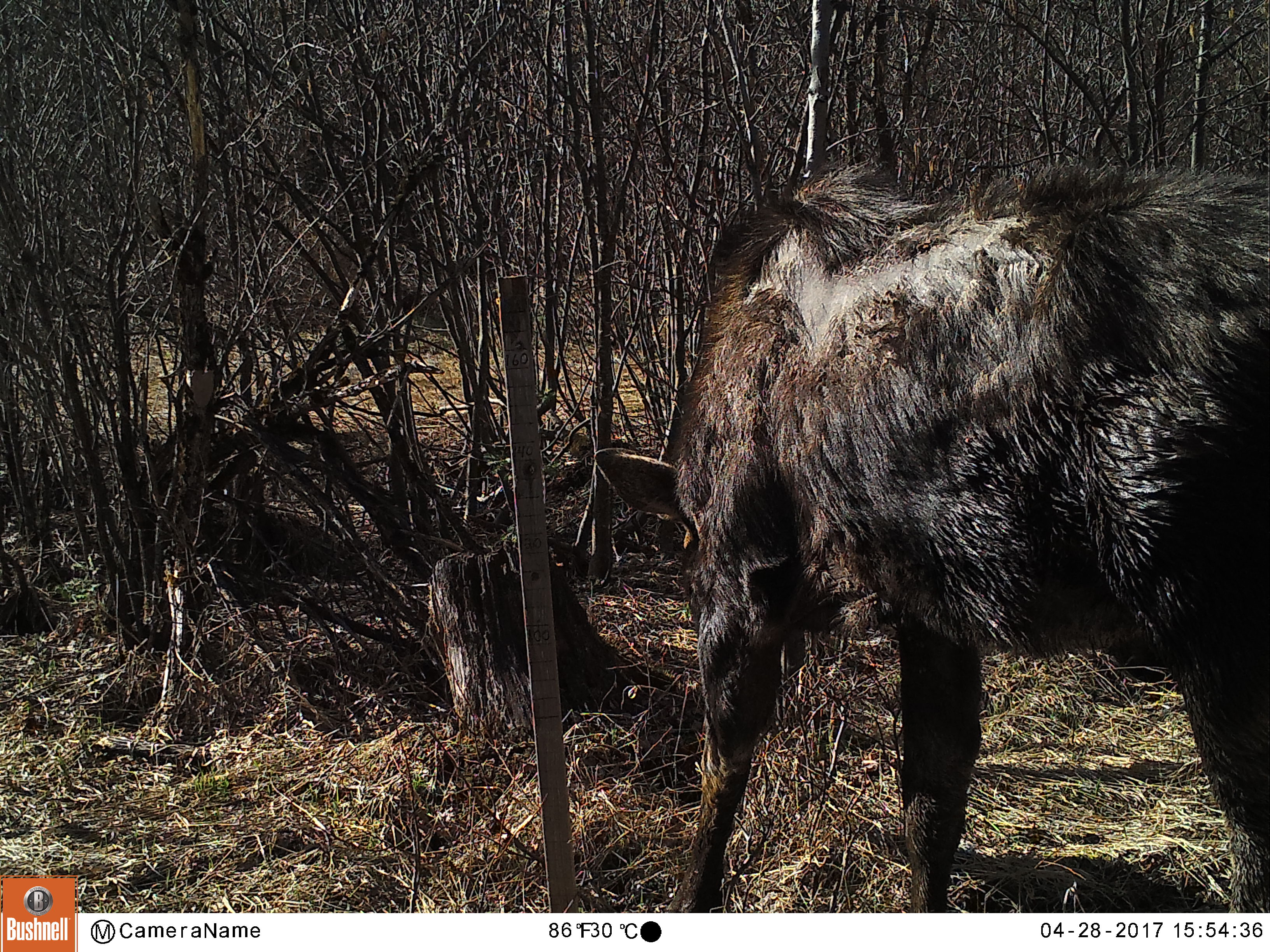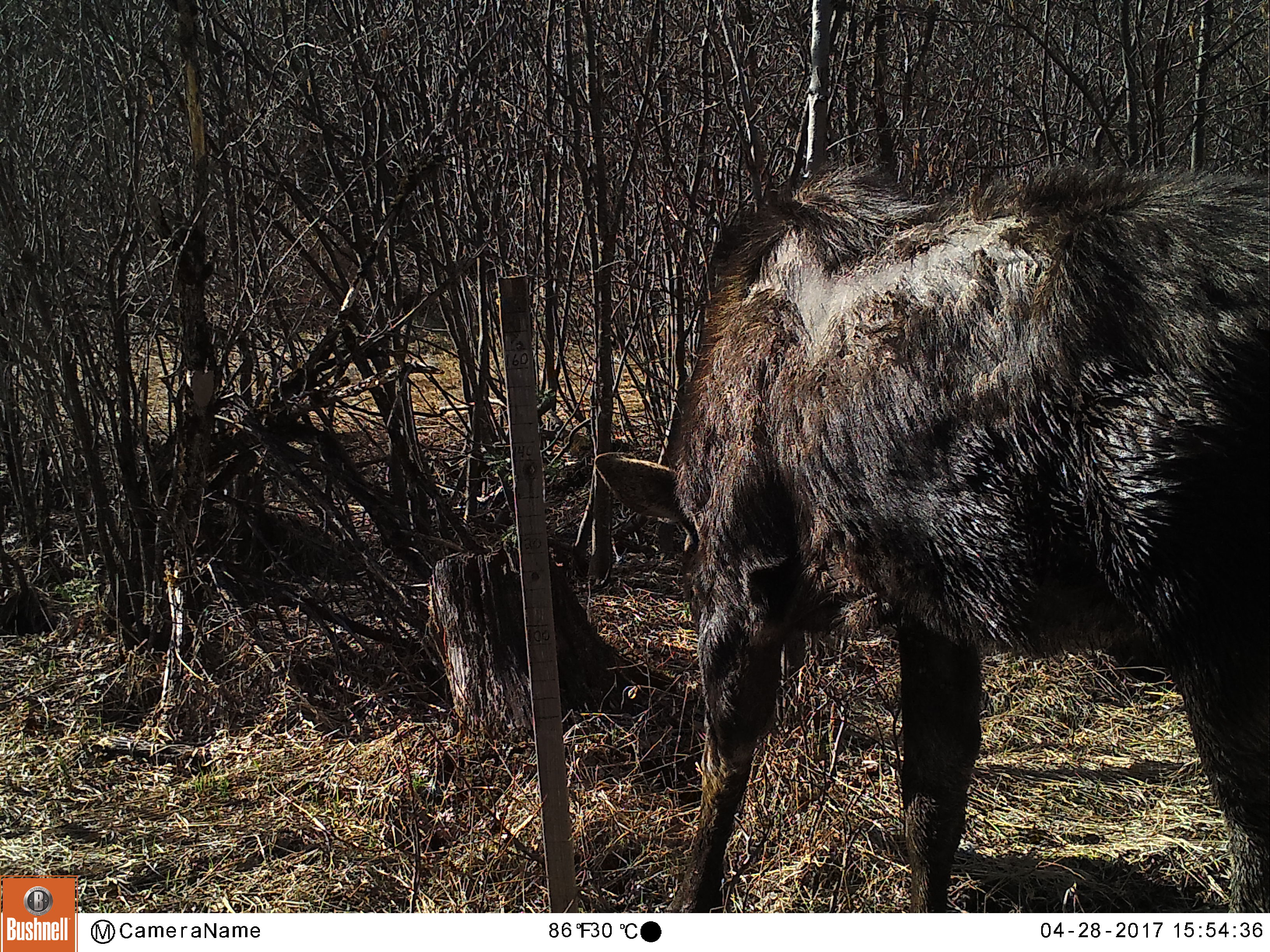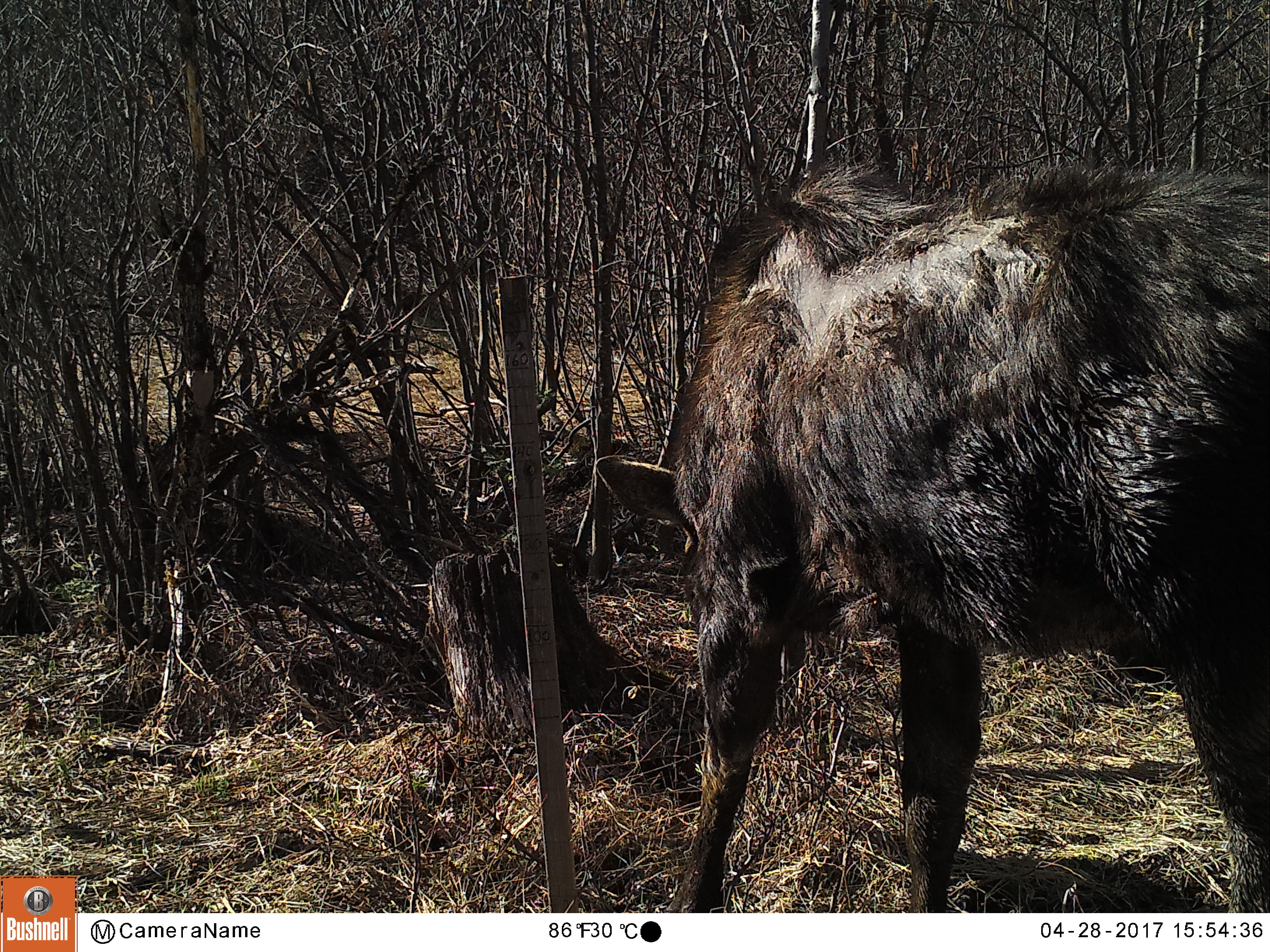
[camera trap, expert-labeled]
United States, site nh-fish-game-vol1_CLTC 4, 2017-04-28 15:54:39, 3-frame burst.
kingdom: Animalia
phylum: Chordata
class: Mammalia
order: Artiodactyla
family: Cervidae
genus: Alces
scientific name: Alces alces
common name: moose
Moose (Alces alces).